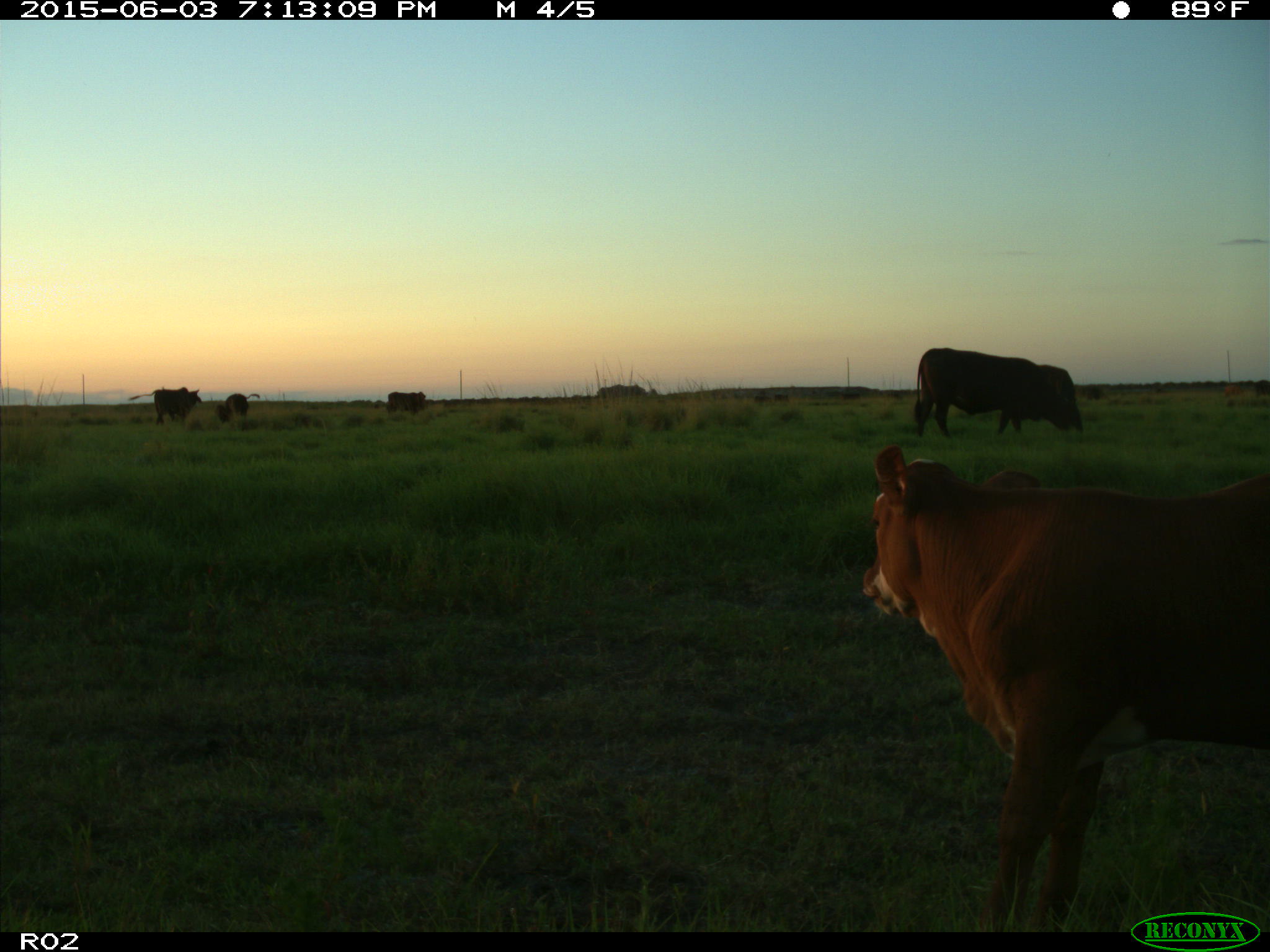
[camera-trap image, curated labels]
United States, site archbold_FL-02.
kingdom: Animalia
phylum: Chordata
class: Mammalia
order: Artiodactyla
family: Bovidae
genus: Bos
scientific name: Bos taurus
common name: domestic cow